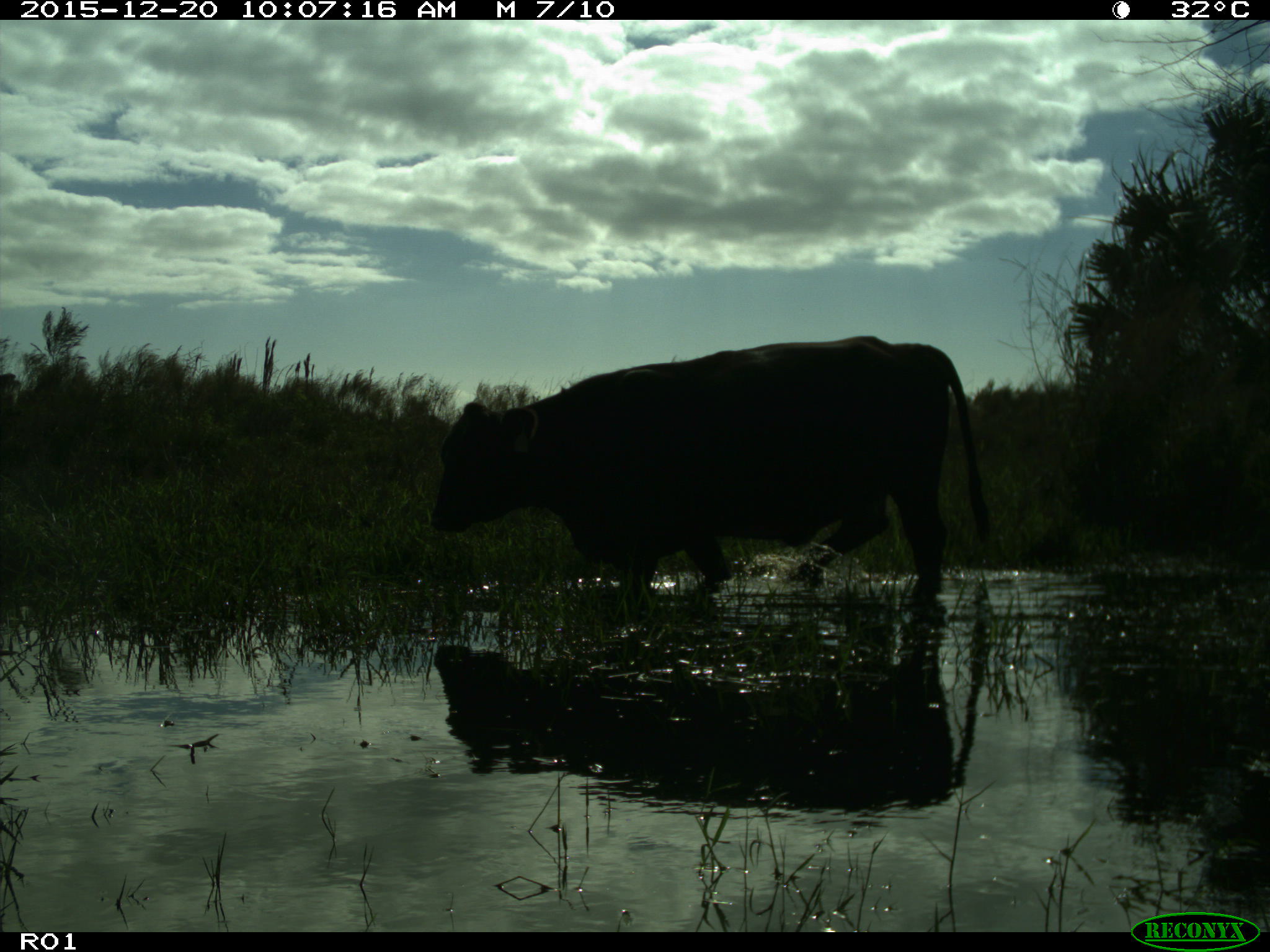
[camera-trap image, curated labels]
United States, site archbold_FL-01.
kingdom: Animalia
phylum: Chordata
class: Mammalia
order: Artiodactyla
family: Bovidae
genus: Bos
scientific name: Bos taurus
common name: domestic cow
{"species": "Bos taurus (domestic cow)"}